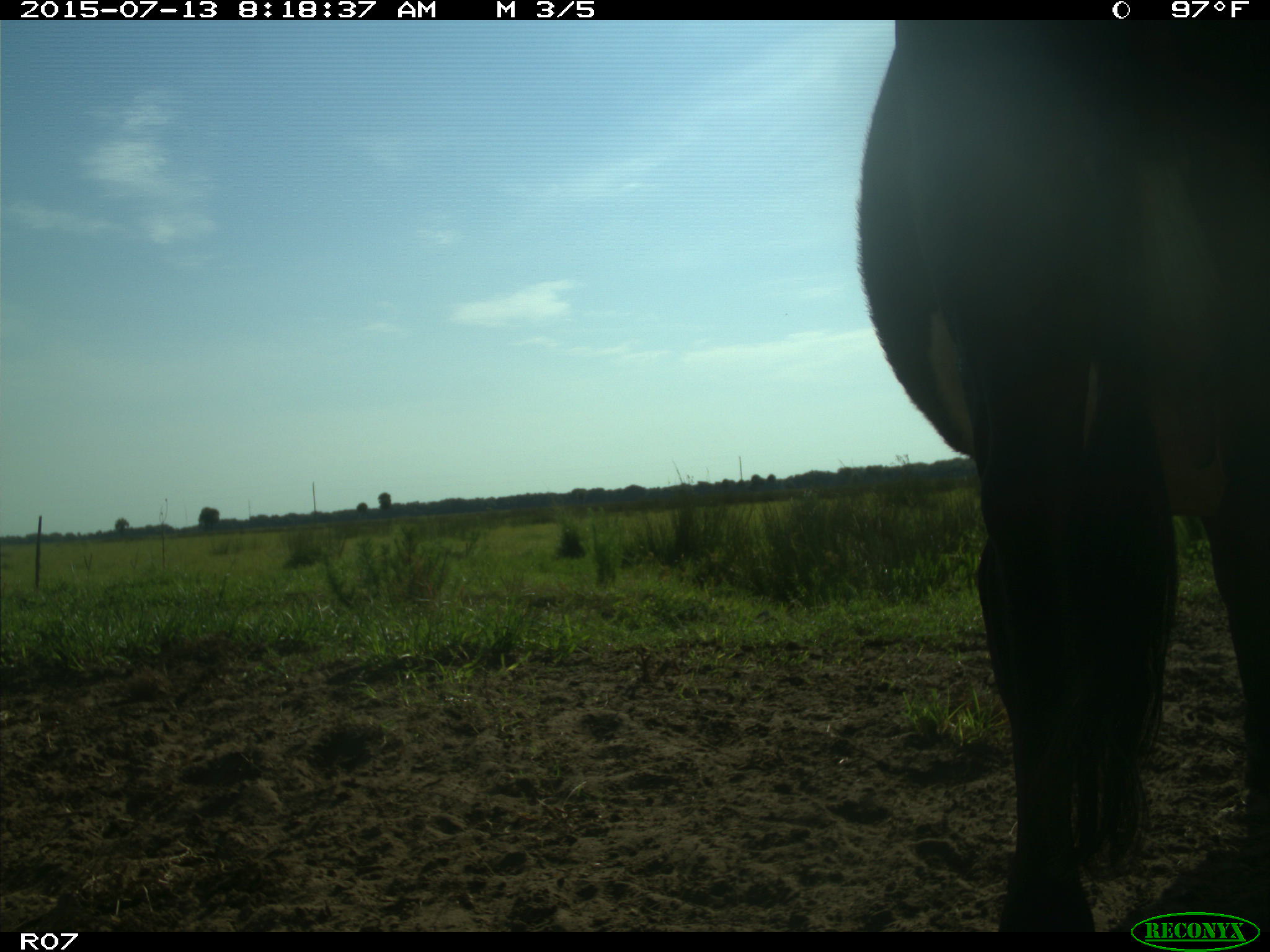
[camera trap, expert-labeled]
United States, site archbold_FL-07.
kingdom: Animalia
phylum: Chordata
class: Mammalia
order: Artiodactyla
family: Bovidae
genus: Bos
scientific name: Bos taurus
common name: domestic cow